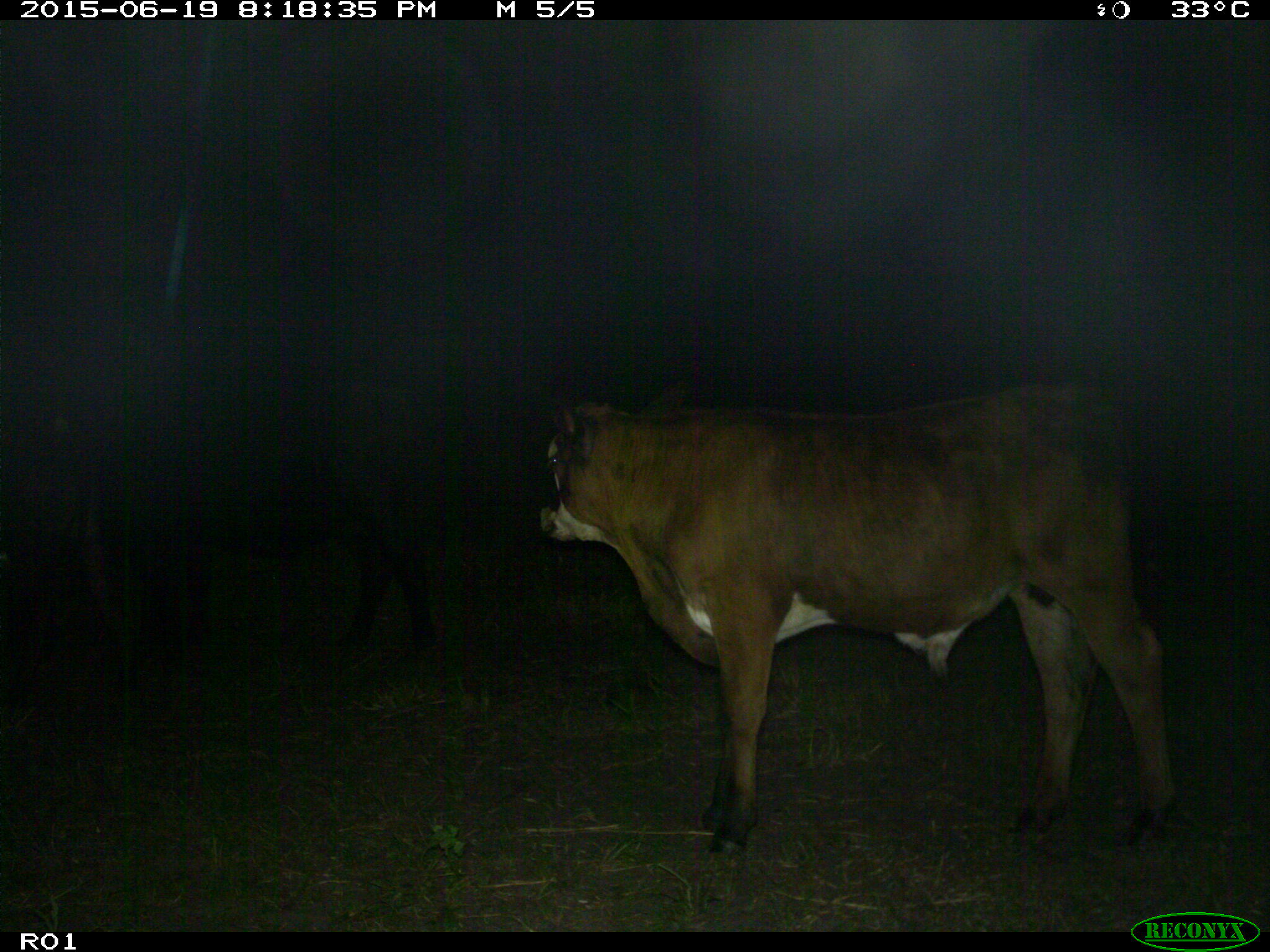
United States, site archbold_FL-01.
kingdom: Animalia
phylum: Chordata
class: Mammalia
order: Artiodactyla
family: Bovidae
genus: Bos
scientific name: Bos taurus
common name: domestic cow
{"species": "Bos taurus (domestic cow)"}